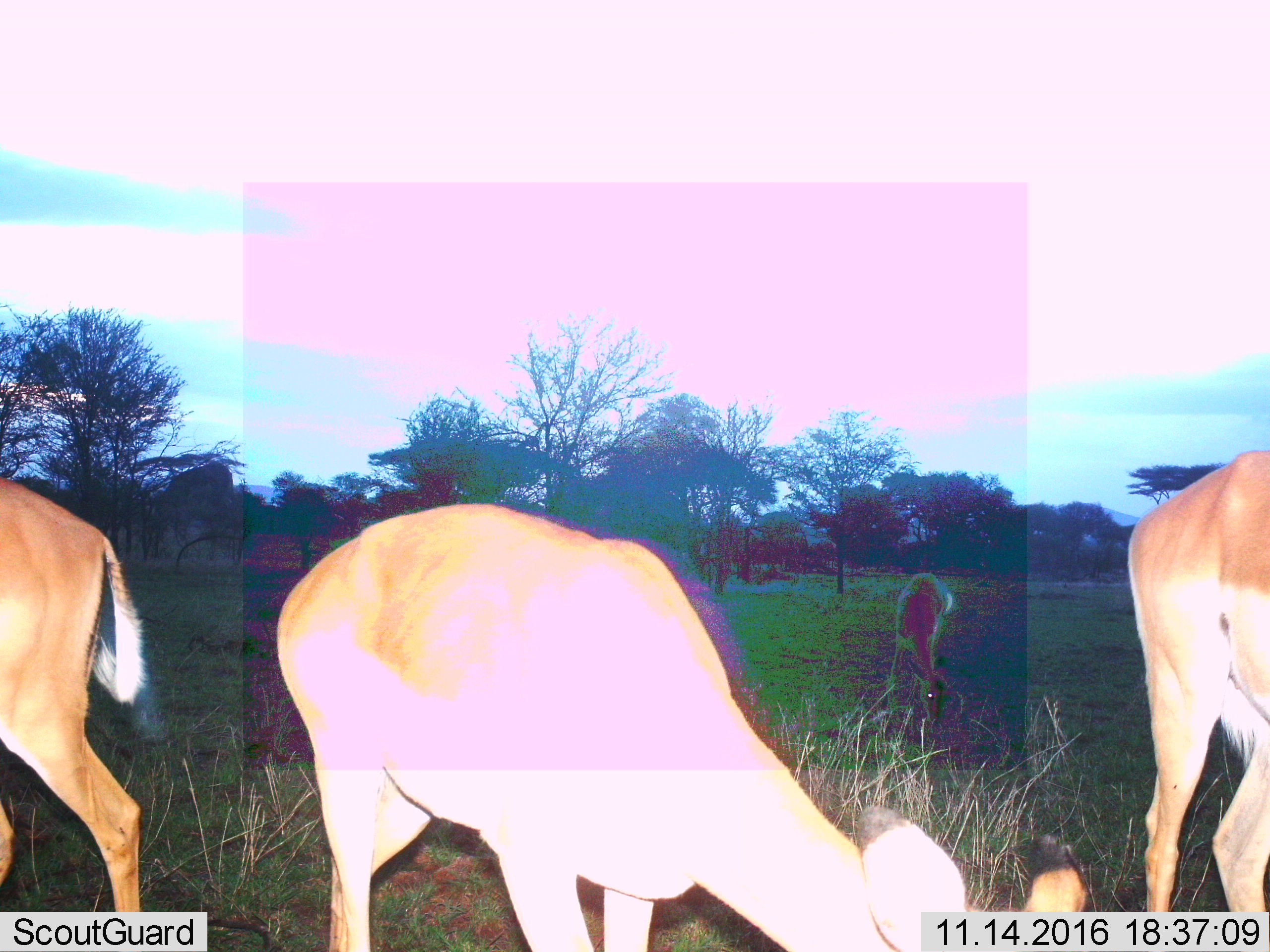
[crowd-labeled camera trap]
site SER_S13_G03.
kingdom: Animalia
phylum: Chordata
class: Mammalia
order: Artiodactyla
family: Bovidae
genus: Aepyceros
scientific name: Aepyceros melampus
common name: impala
Impala (Aepyceros melampus), count 4. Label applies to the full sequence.